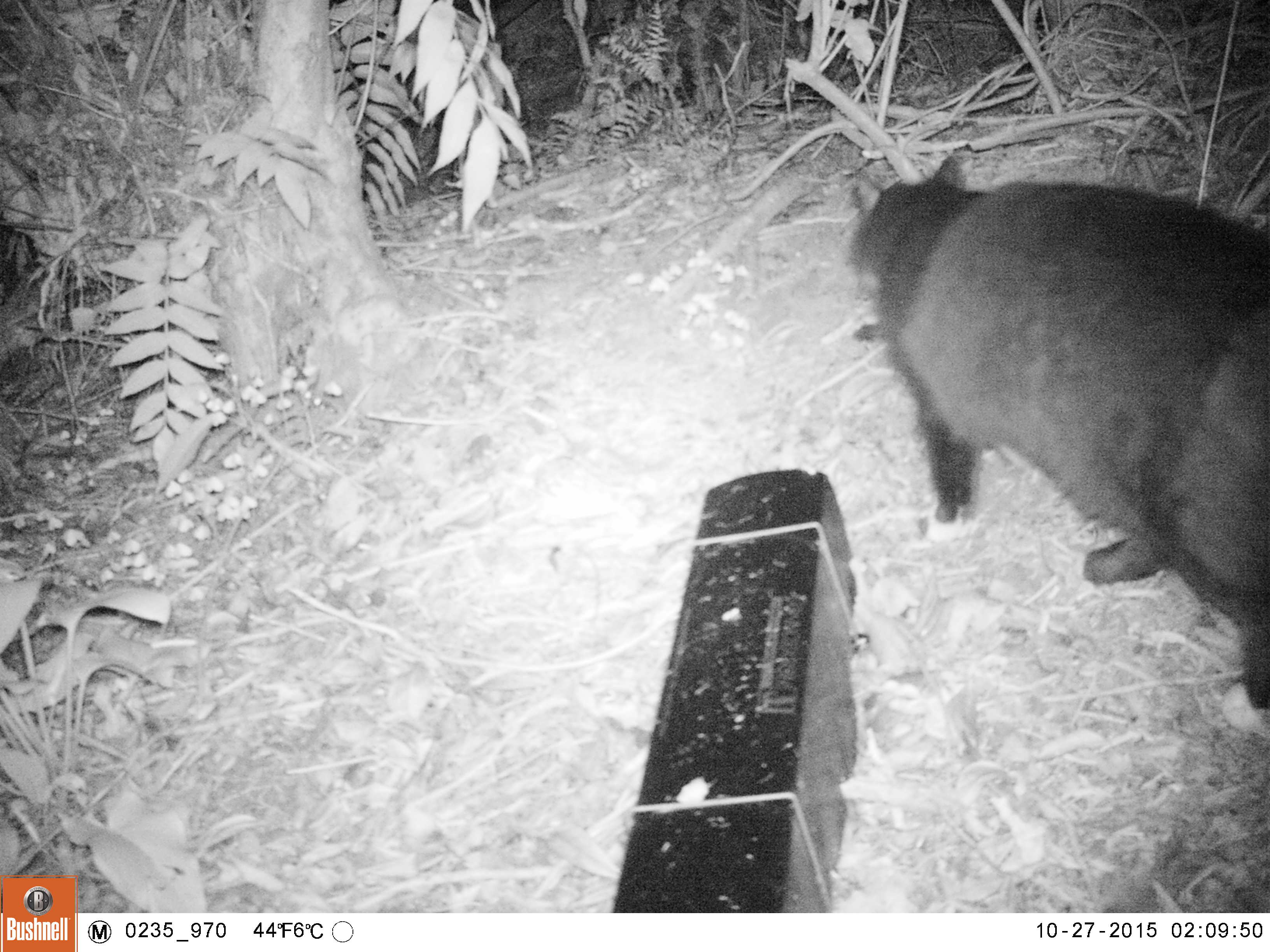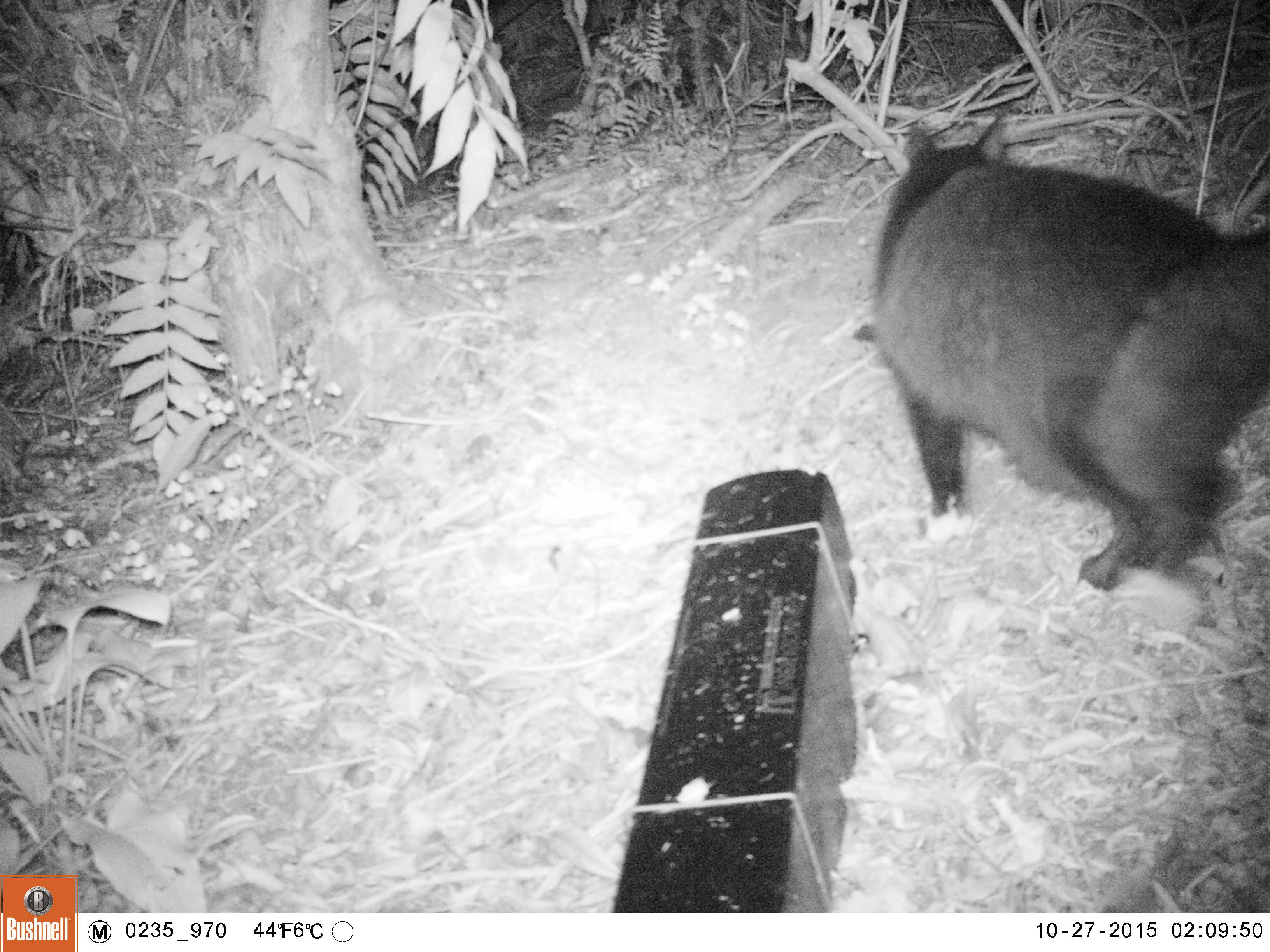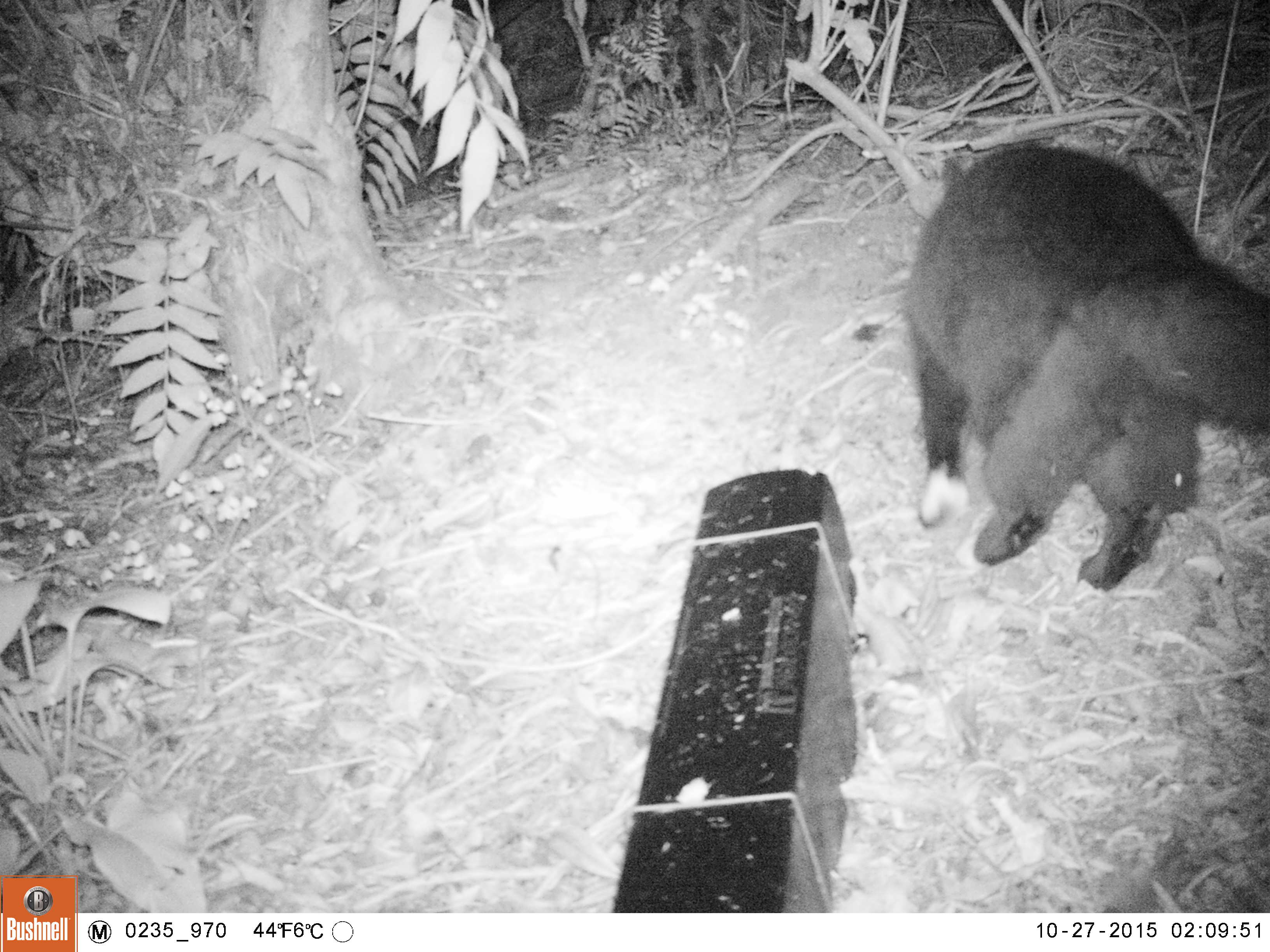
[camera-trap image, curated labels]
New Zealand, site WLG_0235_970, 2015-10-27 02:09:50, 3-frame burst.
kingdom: Animalia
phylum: Chordata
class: Mammalia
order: Carnivora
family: Felidae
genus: Felis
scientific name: Felis catus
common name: domestic cat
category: cat